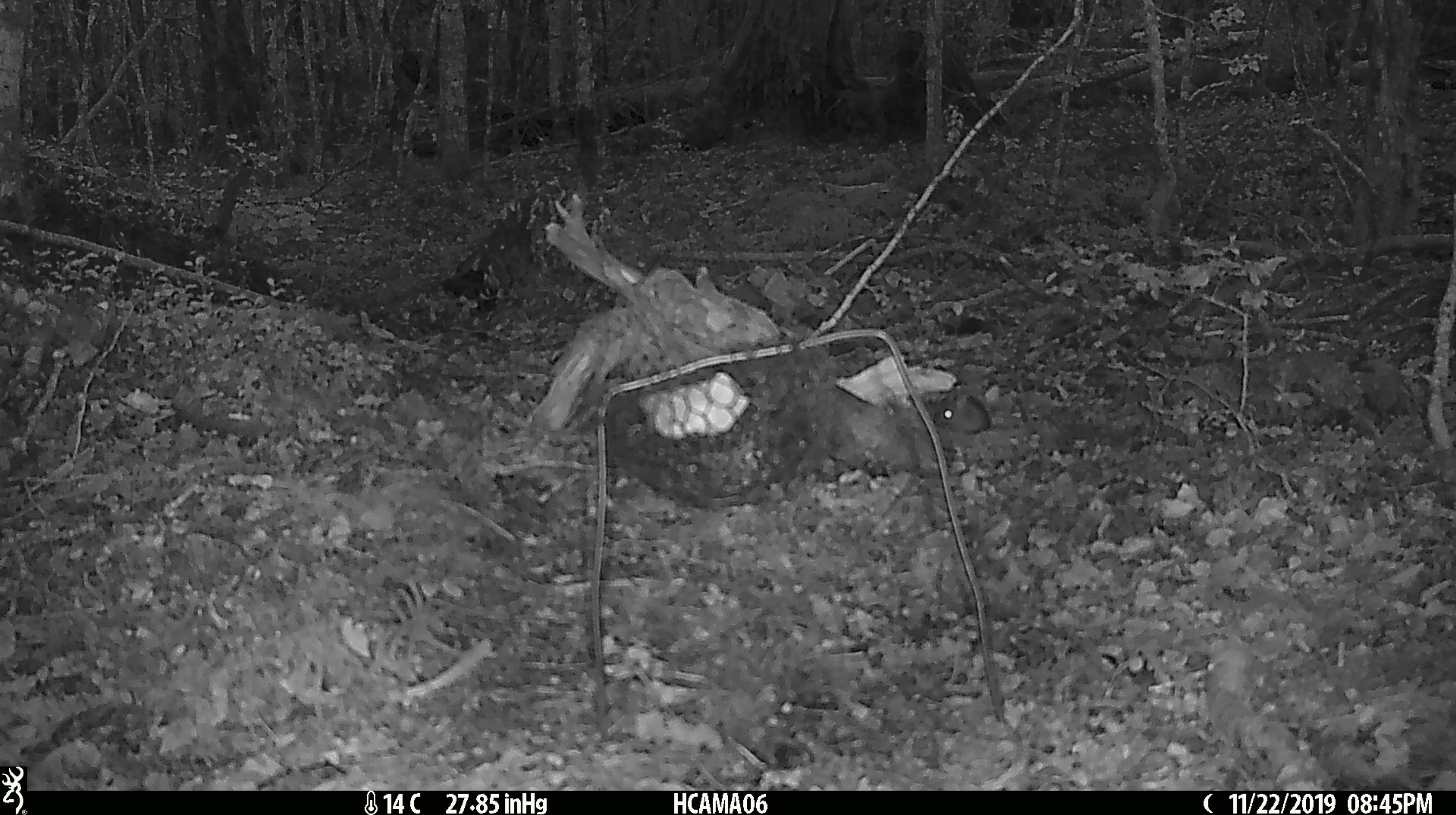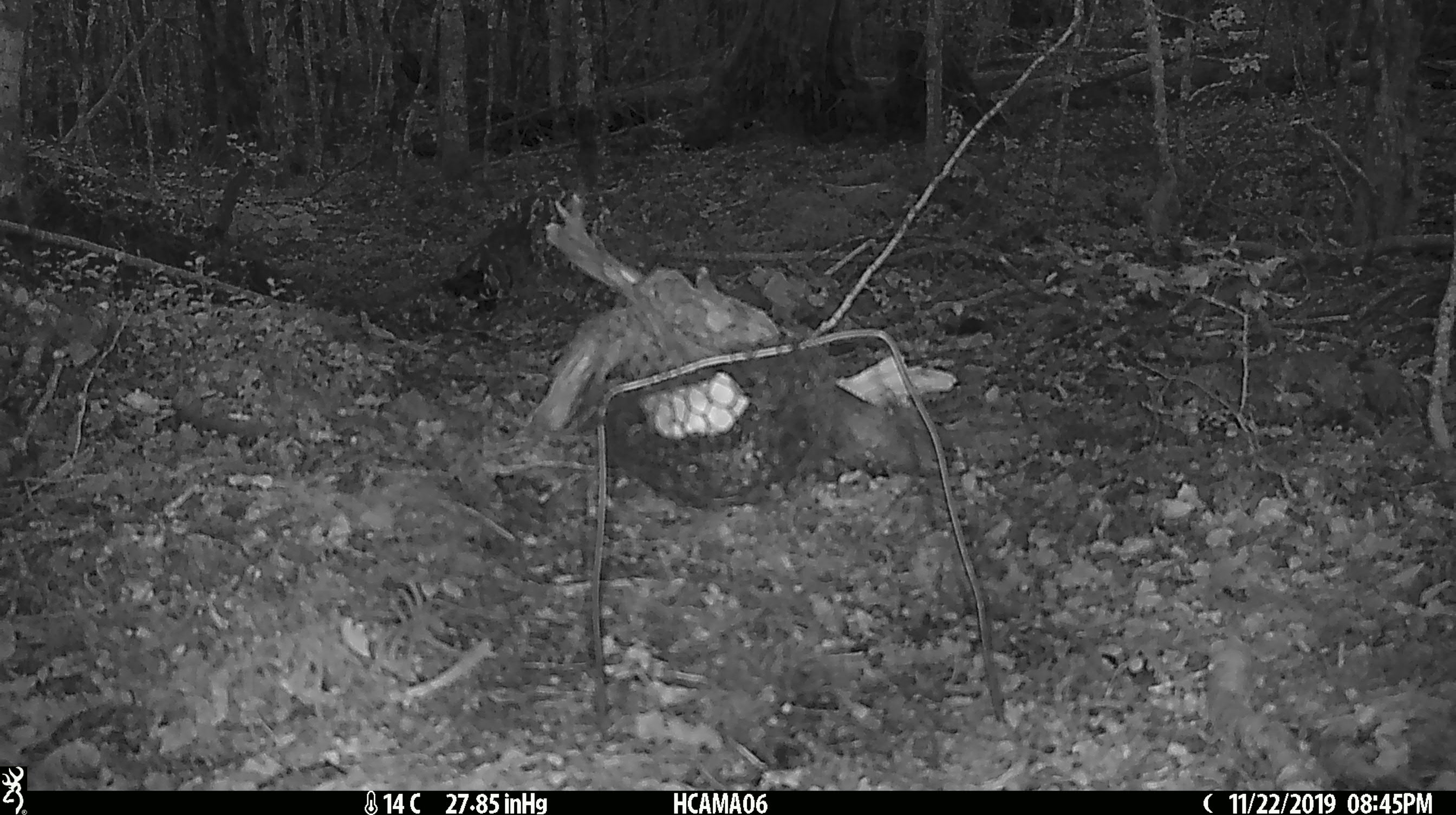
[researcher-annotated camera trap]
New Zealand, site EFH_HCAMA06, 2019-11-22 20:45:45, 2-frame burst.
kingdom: Animalia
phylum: Chordata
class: Mammalia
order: Rodentia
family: Muridae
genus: Mus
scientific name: Mus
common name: mouse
Mouse (Mus).